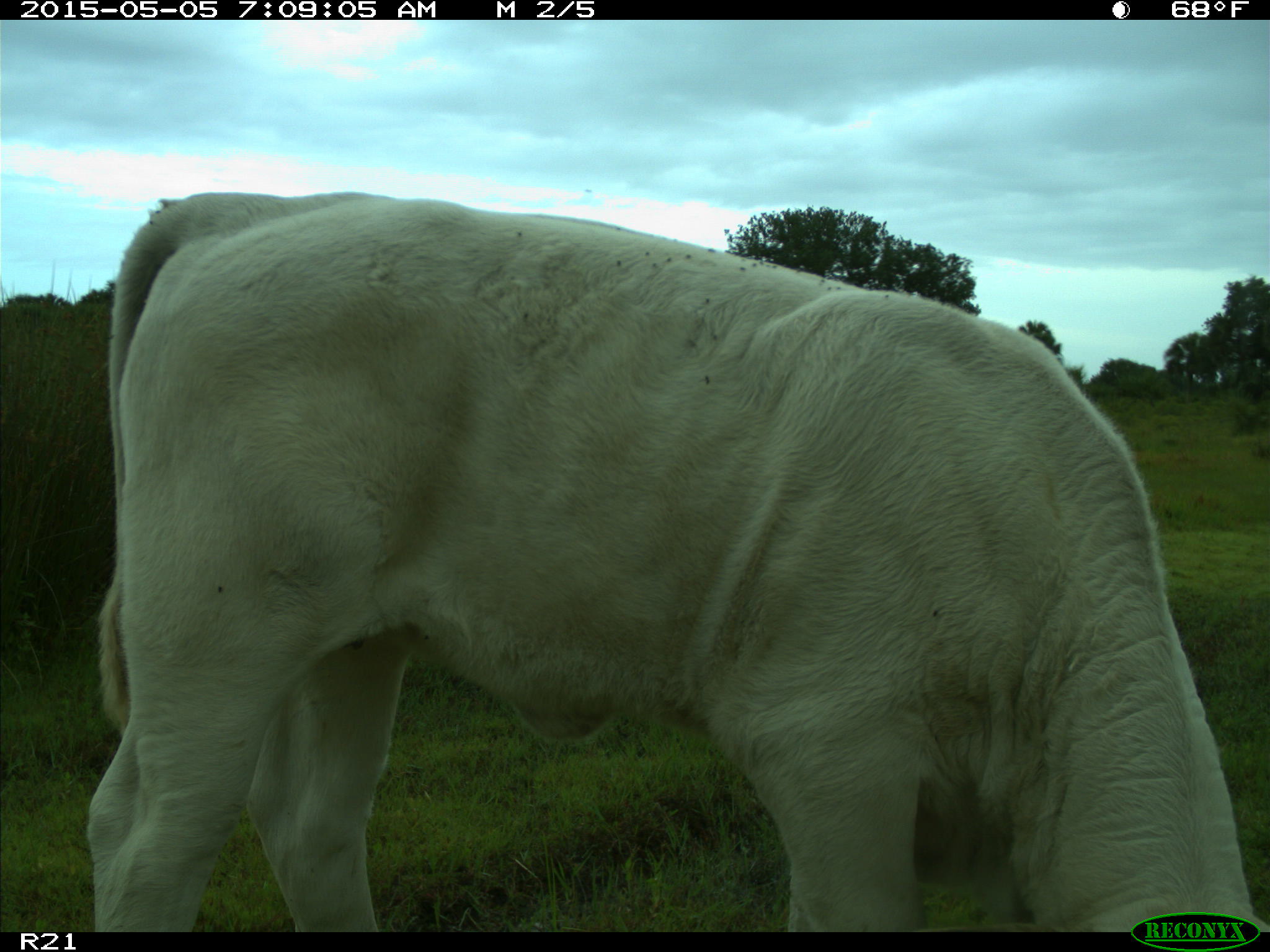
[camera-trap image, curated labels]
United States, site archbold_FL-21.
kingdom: Animalia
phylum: Chordata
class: Mammalia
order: Artiodactyla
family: Bovidae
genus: Bos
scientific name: Bos taurus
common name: domestic cow